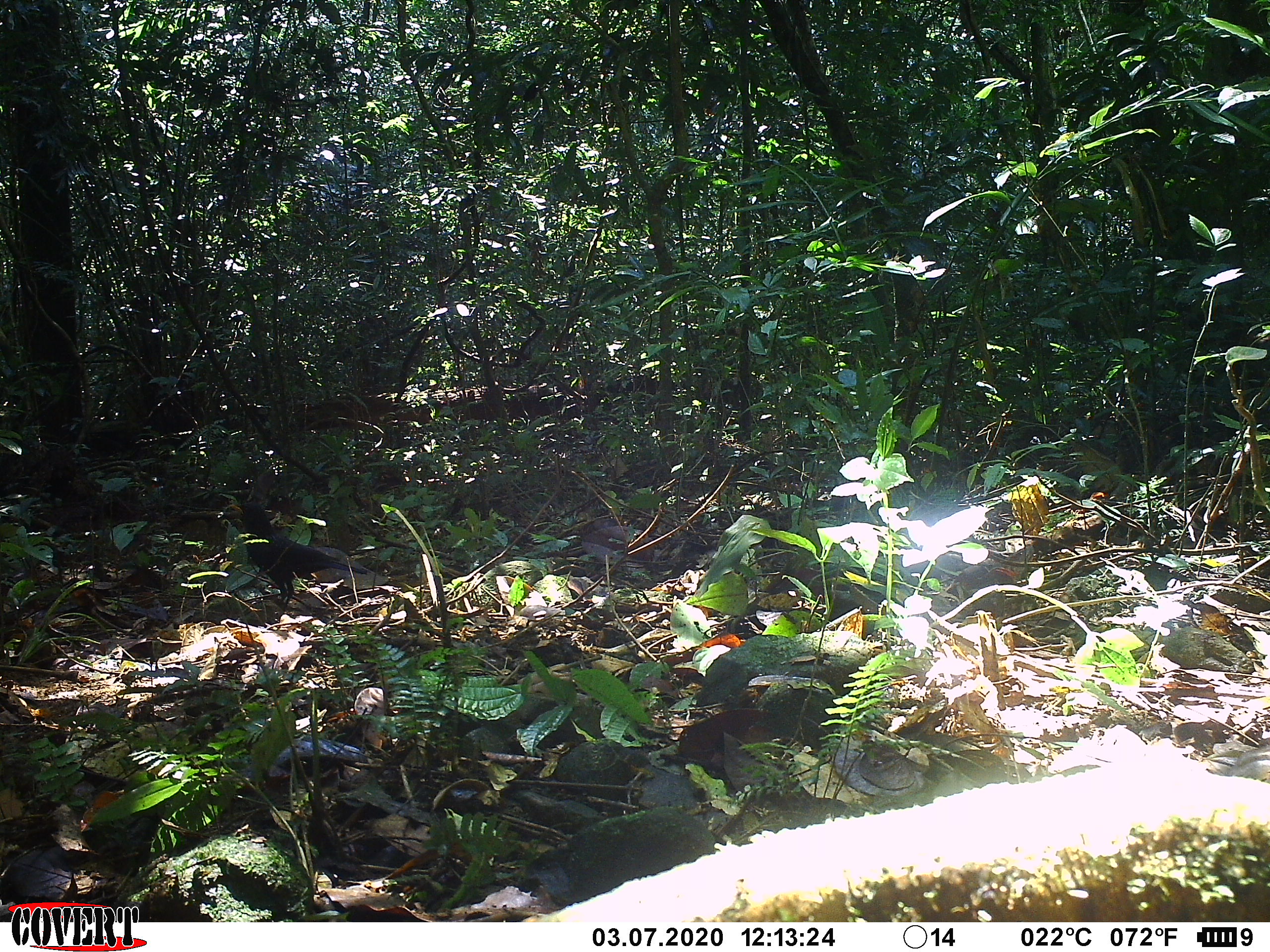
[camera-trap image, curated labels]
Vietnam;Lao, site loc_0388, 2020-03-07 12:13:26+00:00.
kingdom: Animalia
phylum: Chordata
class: Aves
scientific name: Aves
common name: bird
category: unidentified bird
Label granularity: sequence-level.